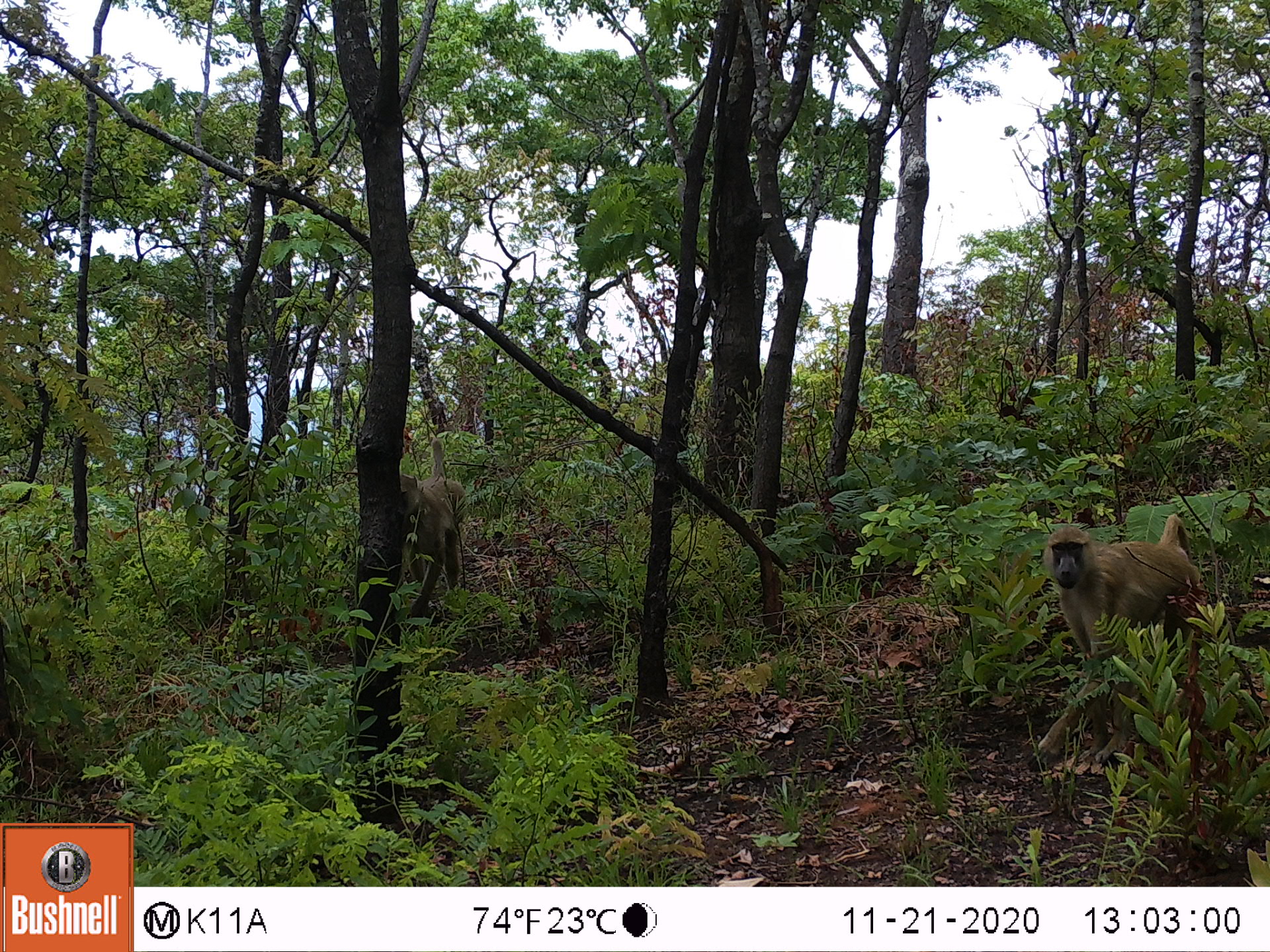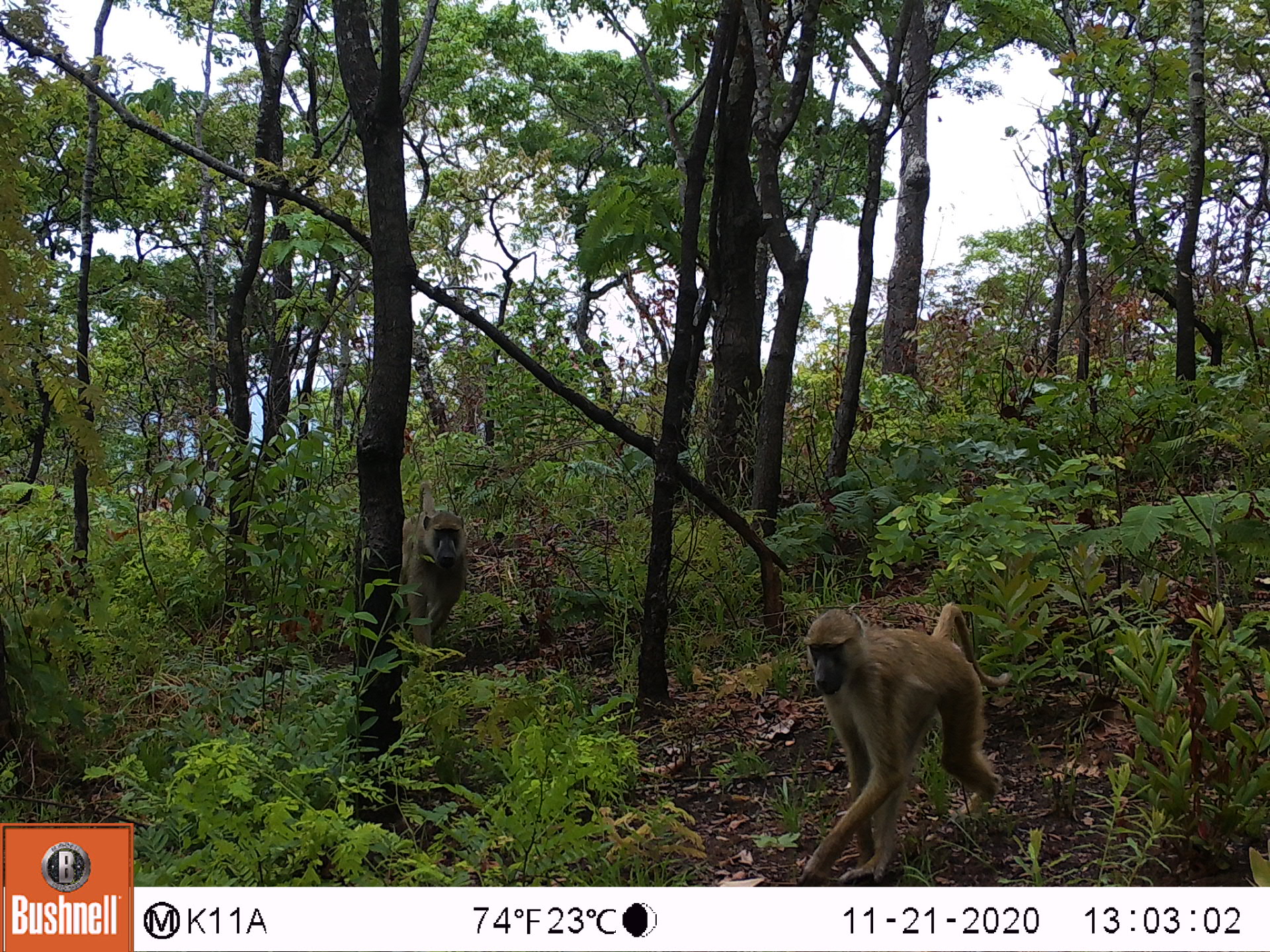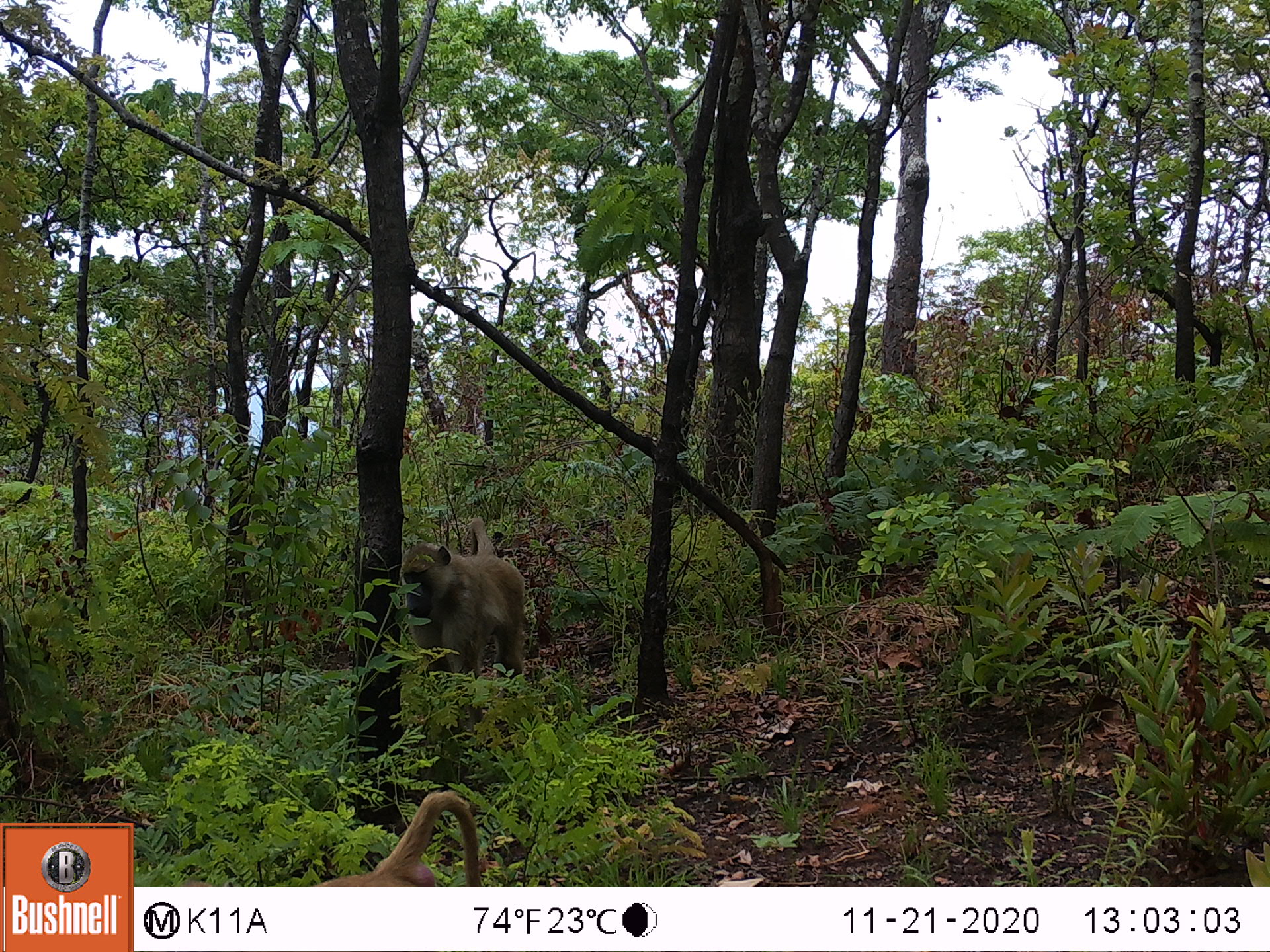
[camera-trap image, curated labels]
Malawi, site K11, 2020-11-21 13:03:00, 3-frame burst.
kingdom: Animalia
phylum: Chordata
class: Mammalia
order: Primates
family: Cercopithecidae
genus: Papio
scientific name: Papio cynocephalus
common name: yellow baboon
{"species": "yellow baboon (Papio cynocephalus)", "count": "2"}